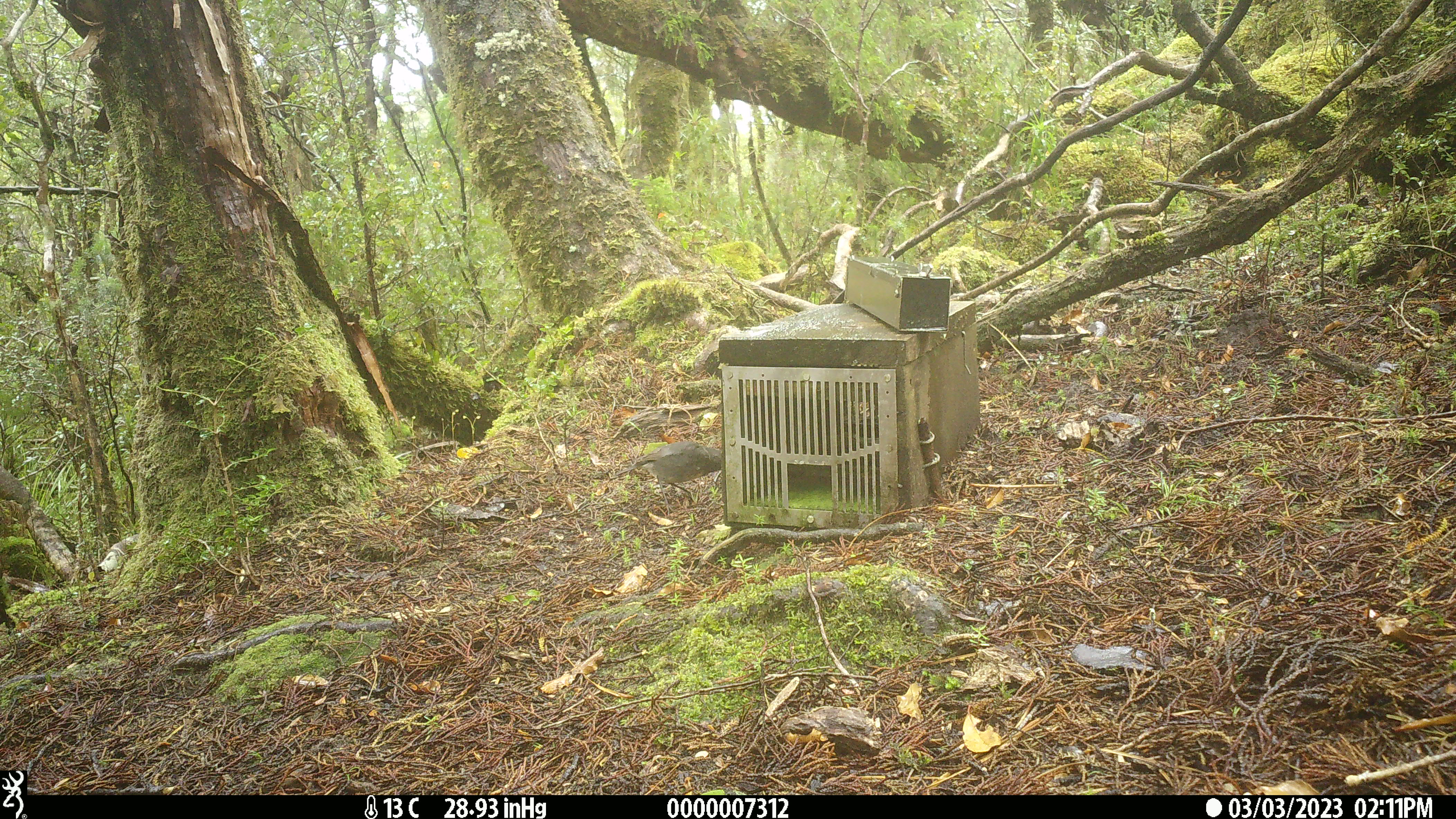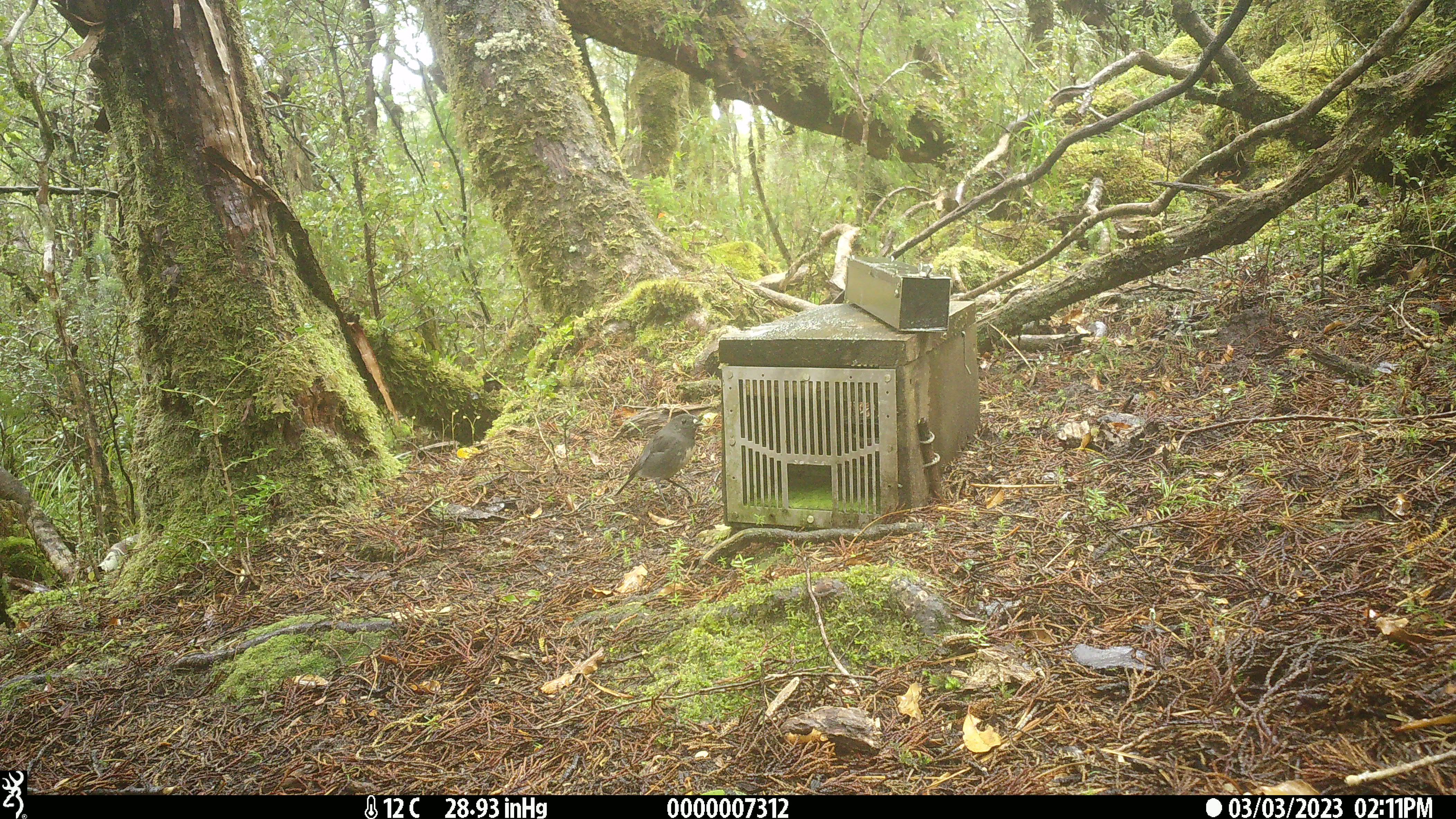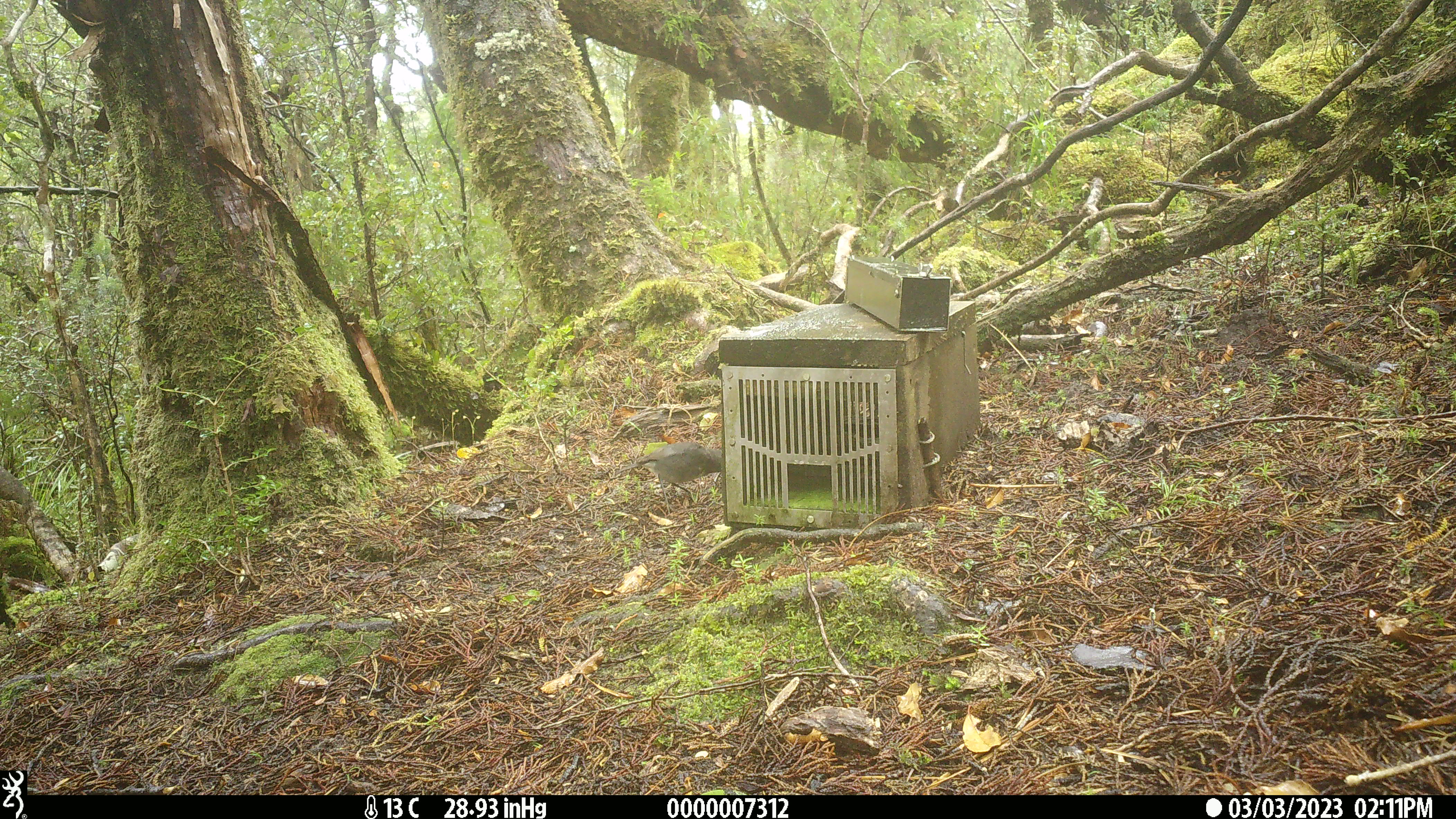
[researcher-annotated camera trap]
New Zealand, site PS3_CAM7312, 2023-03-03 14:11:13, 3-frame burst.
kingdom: Animalia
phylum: Chordata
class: Aves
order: Passeriformes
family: Petroicidae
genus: Petroica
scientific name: Petroica australis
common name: new zealand robin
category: robin